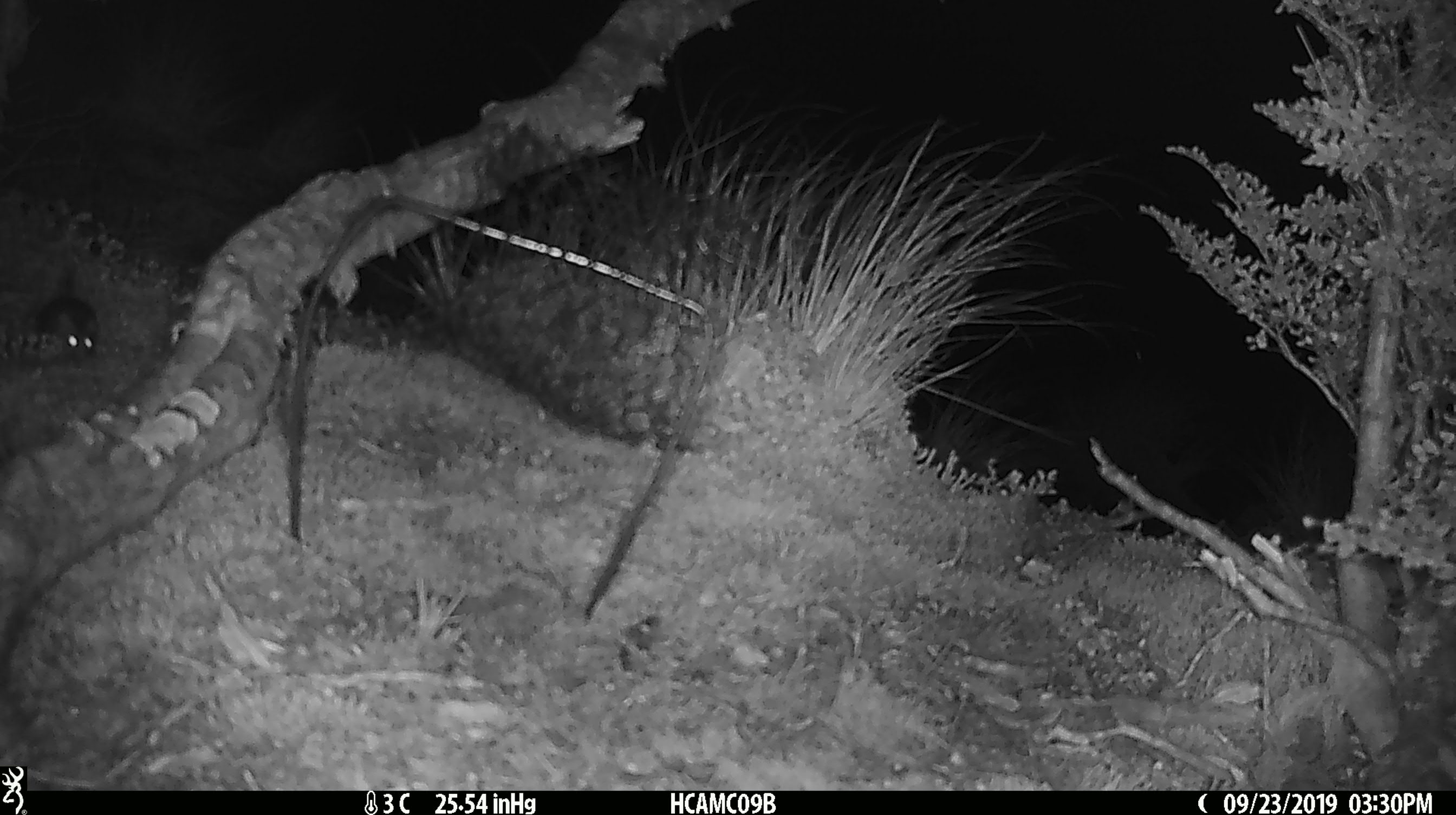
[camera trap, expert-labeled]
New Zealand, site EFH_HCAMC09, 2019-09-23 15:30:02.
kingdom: Animalia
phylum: Chordata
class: Mammalia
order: Rodentia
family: Muridae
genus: Mus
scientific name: Mus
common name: mouse